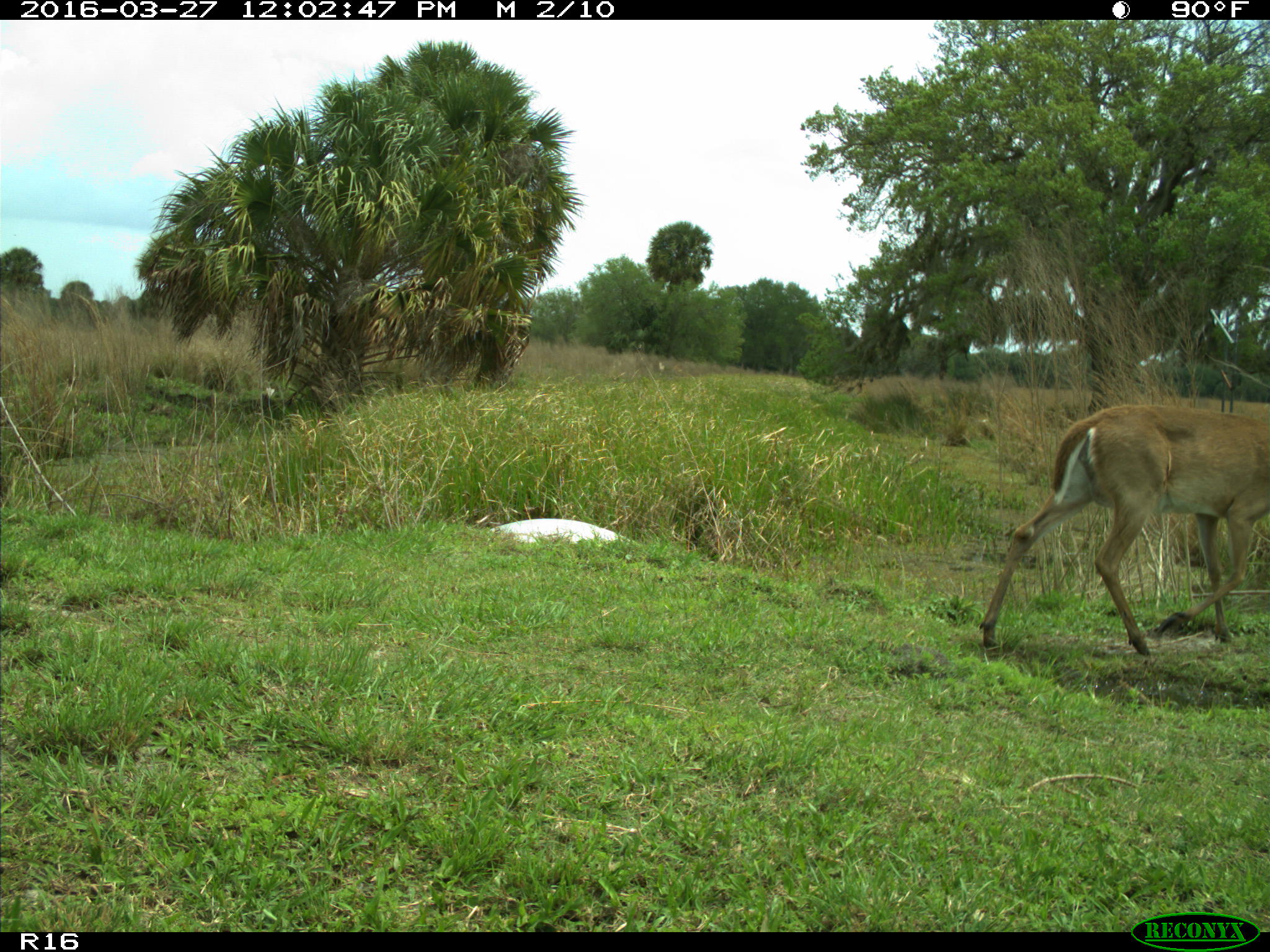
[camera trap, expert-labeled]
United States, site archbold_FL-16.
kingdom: Animalia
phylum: Chordata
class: Mammalia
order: Artiodactyla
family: Cervidae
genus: Odocoileus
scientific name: Odocoileus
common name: deer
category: unidentified deer